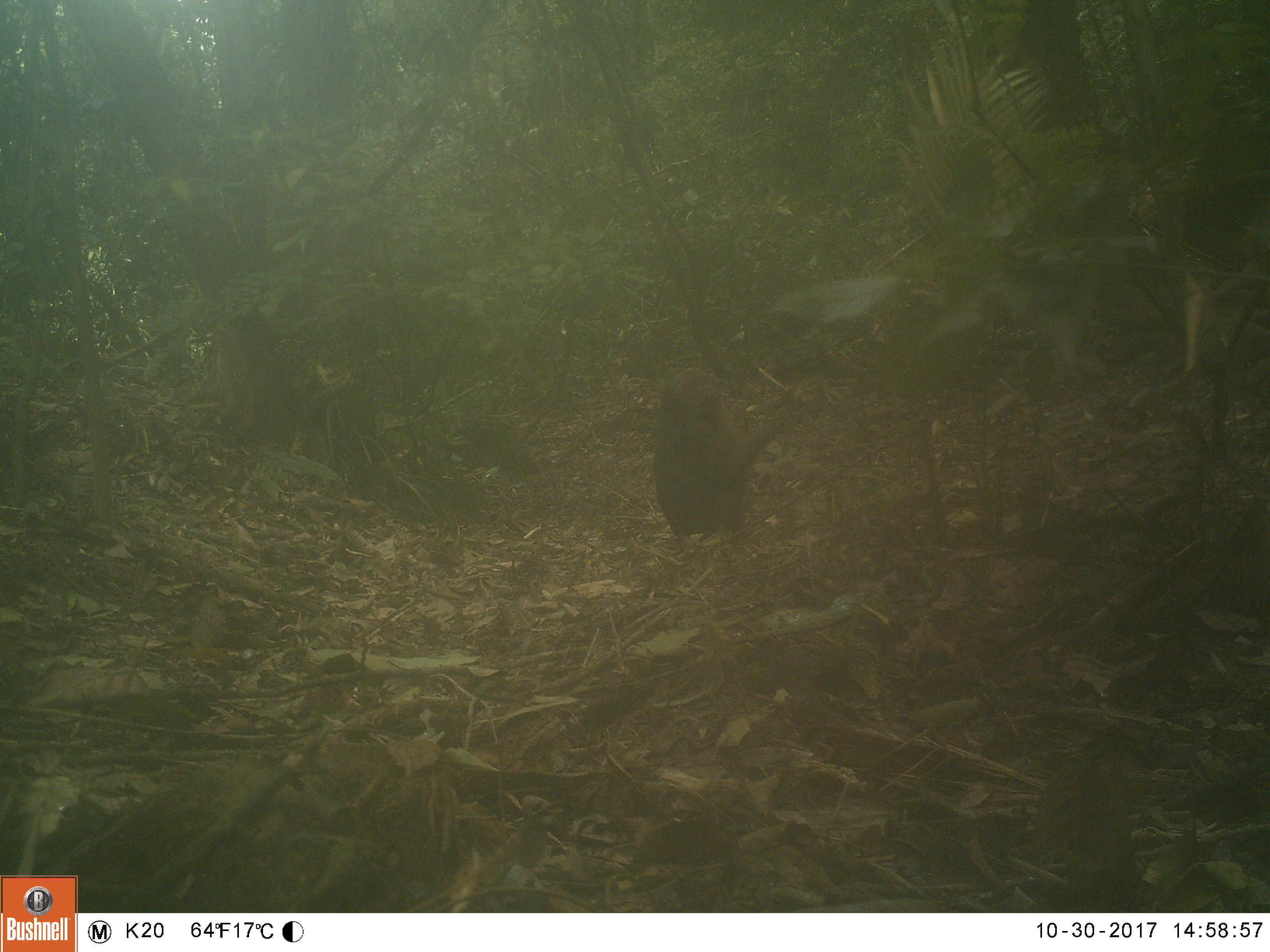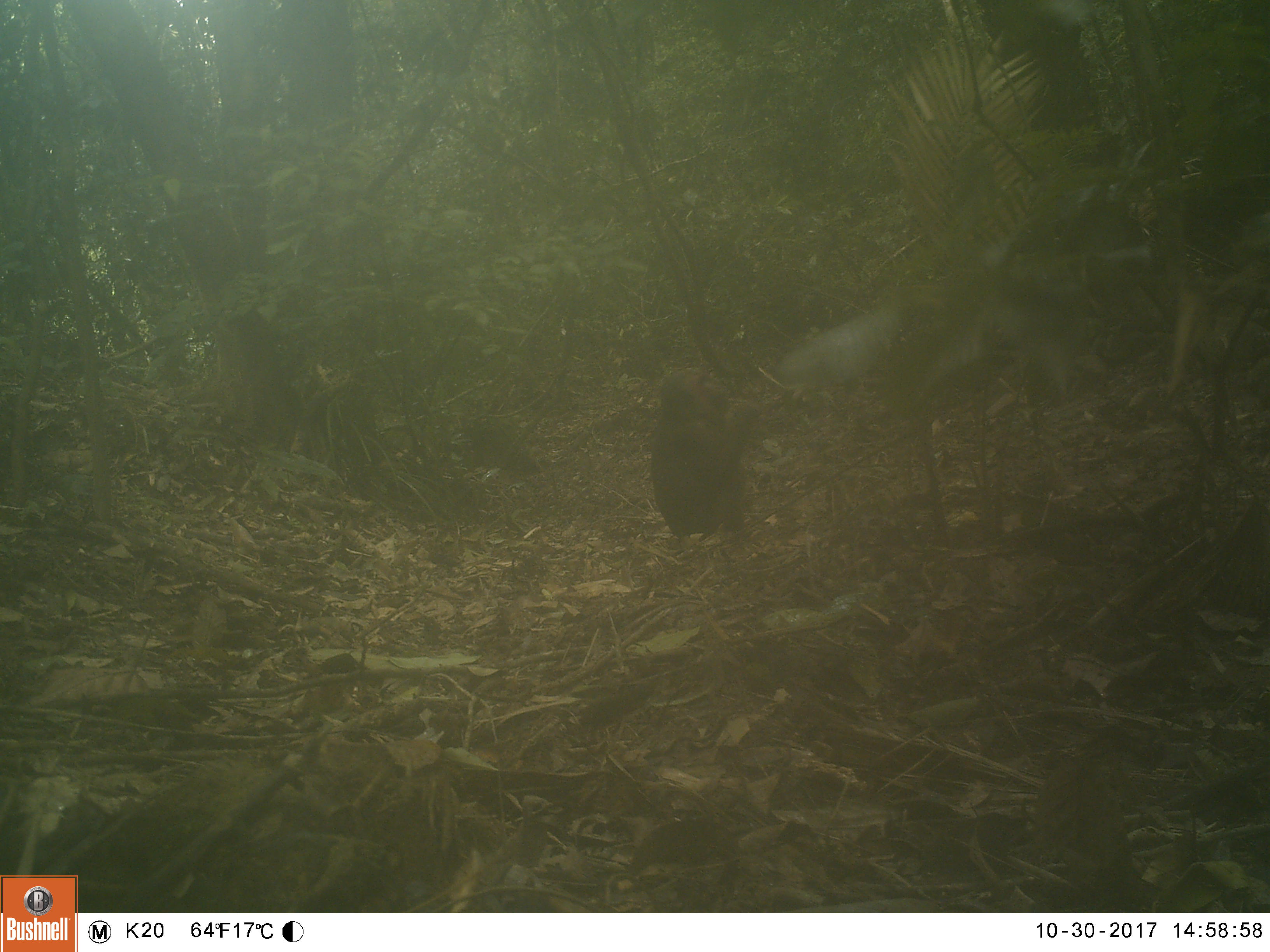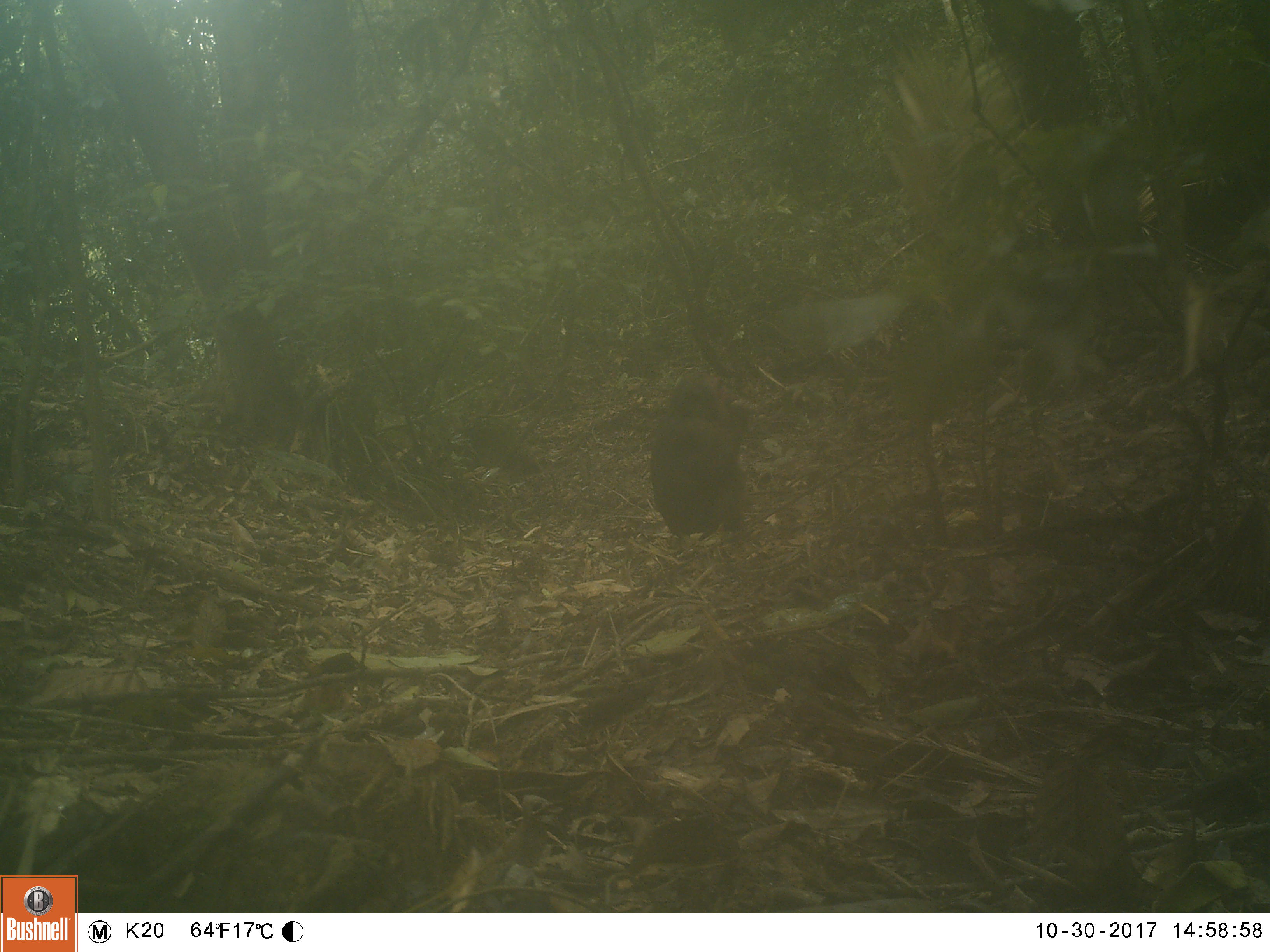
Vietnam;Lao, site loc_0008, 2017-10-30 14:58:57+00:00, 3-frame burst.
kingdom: Animalia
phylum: Chordata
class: Mammalia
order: Primates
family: Cercopithecidae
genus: Macaca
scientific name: Macaca arctoides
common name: stump-tailed macaque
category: stump tailed macaque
Stump tailed macaque (stump-tailed macaque) (Macaca arctoides). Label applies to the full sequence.